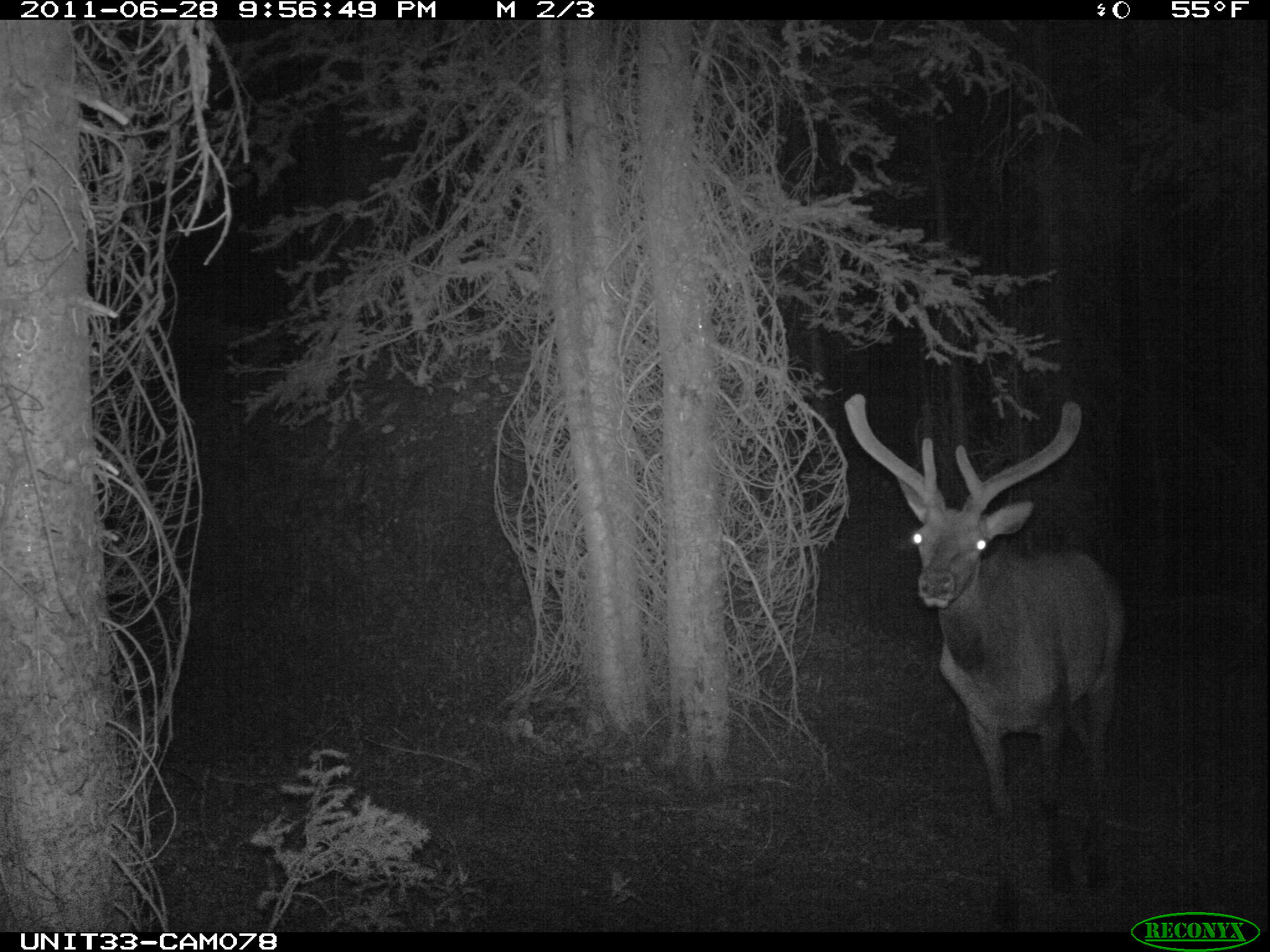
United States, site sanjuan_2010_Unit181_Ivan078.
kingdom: Animalia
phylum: Chordata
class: Mammalia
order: Artiodactyla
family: Cervidae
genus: Cervus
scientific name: Cervus elaphus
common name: red deer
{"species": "Cervus elaphus (red deer)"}